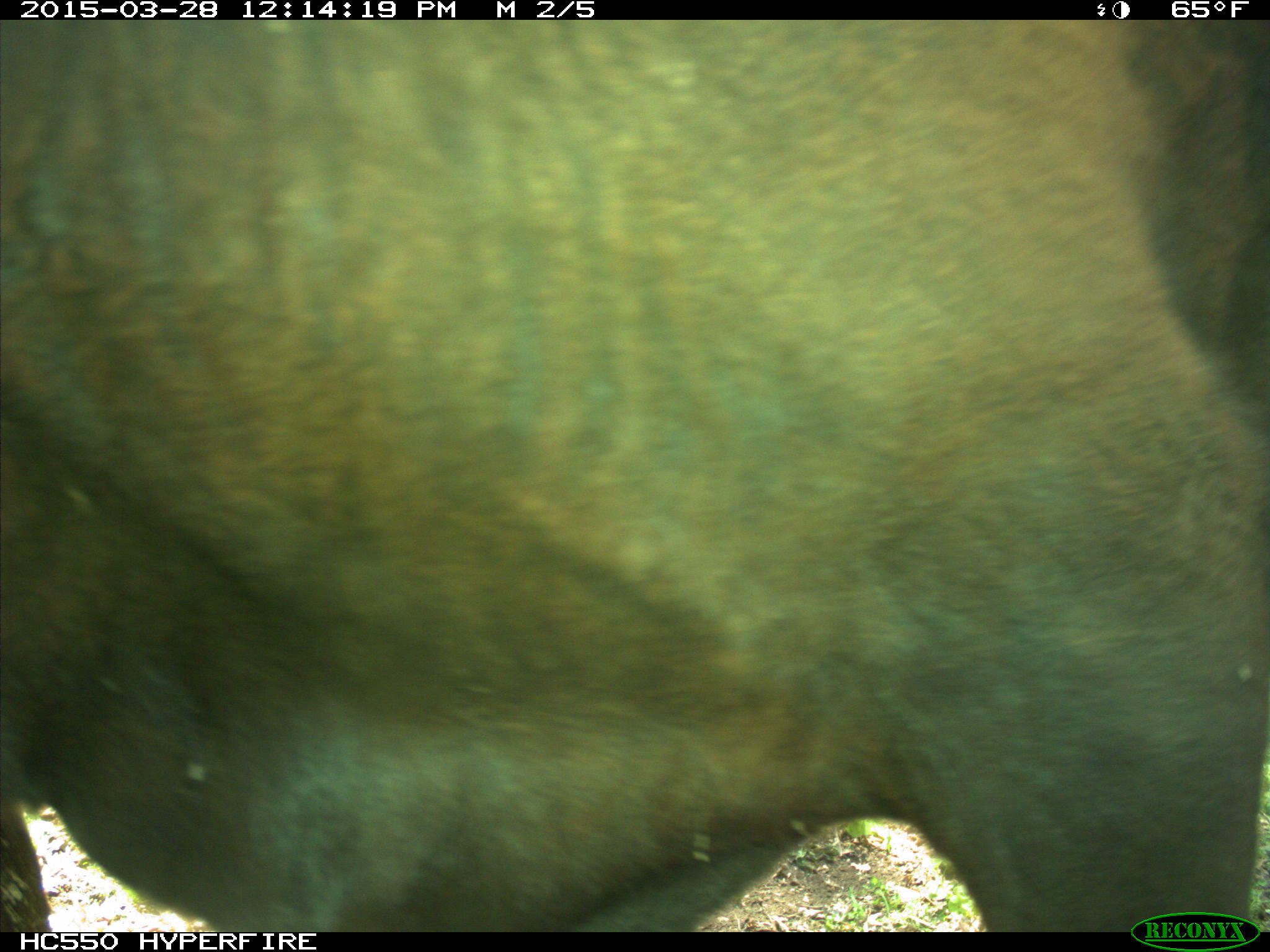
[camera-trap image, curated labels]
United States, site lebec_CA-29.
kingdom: Animalia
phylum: Chordata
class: Mammalia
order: Artiodactyla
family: Bovidae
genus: Bos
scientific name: Bos taurus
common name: domestic cow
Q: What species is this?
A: Bos taurus (domestic cow).